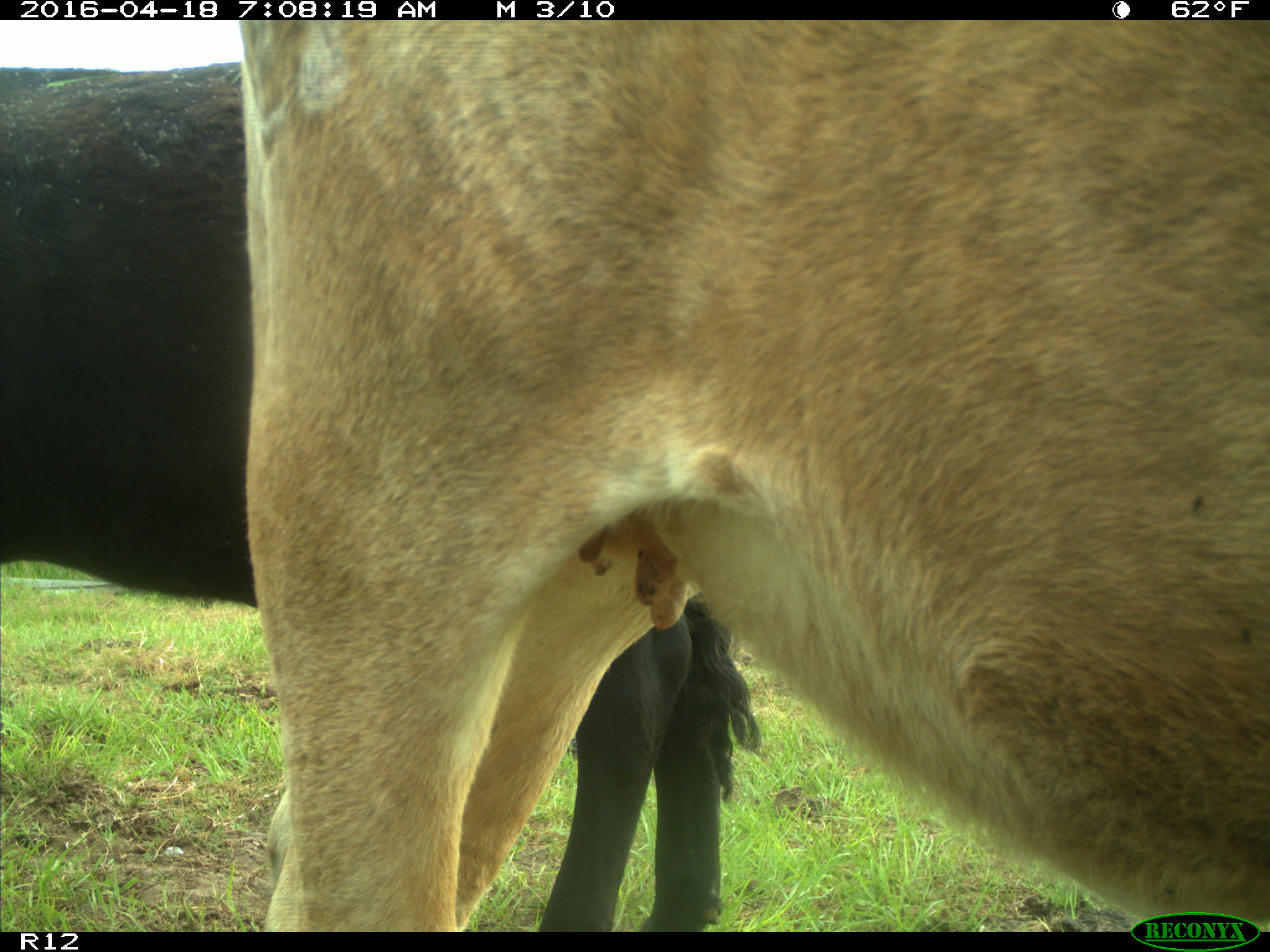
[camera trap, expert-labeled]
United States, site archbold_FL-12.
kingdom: Animalia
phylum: Chordata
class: Mammalia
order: Artiodactyla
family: Bovidae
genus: Bos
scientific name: Bos taurus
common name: domestic cow